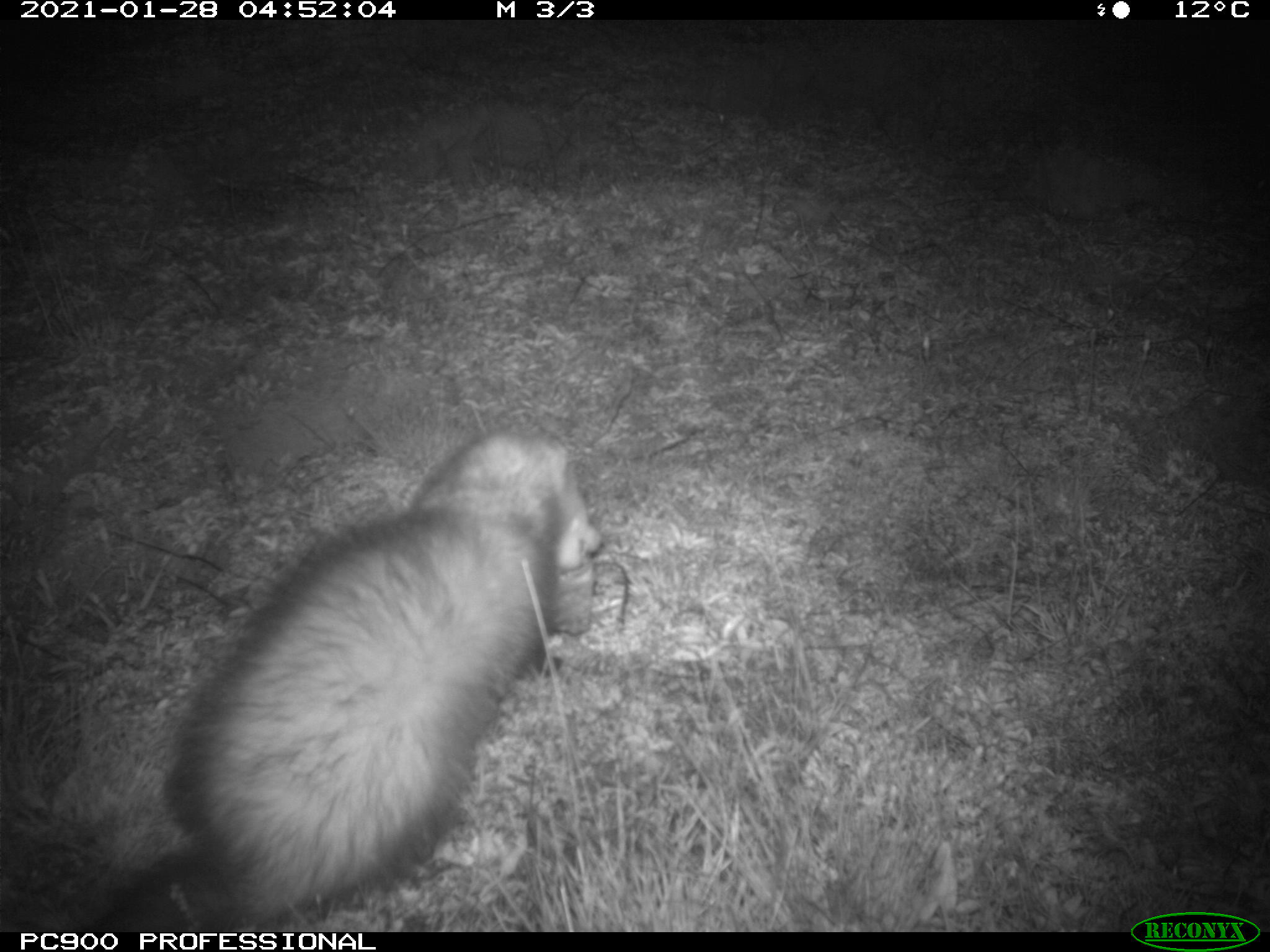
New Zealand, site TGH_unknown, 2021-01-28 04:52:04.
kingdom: Animalia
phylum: Chordata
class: Mammalia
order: Carnivora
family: Mustelidae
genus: Mustela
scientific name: Mustela furo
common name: ferret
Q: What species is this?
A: Ferret (Mustela furo).